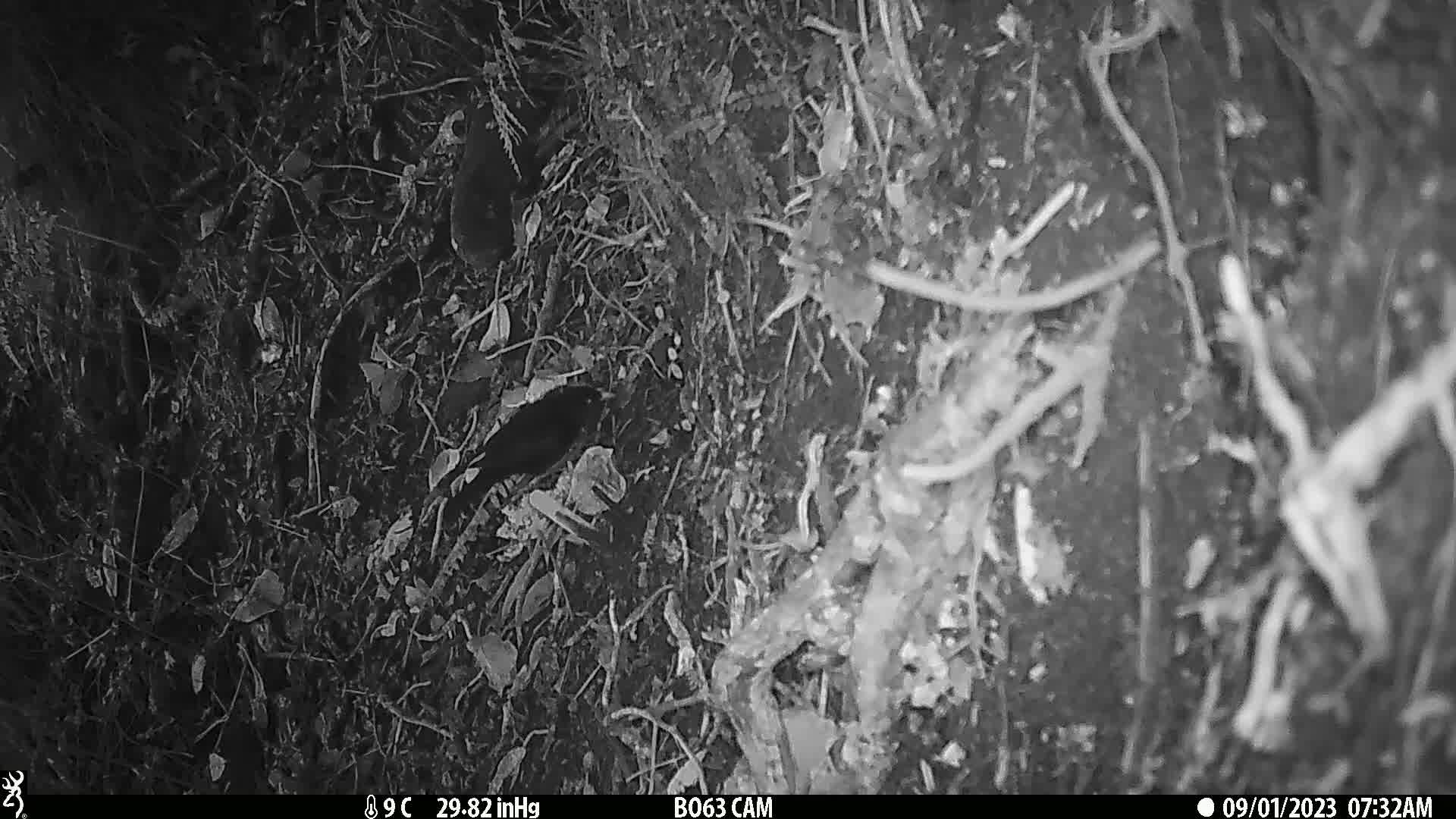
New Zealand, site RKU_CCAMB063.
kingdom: Animalia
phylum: Chordata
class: Aves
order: Passeriformes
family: Turdidae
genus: Turdus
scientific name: Turdus merula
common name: eurasian blackbird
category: blackbird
Blackbird (eurasian blackbird) (Turdus merula).